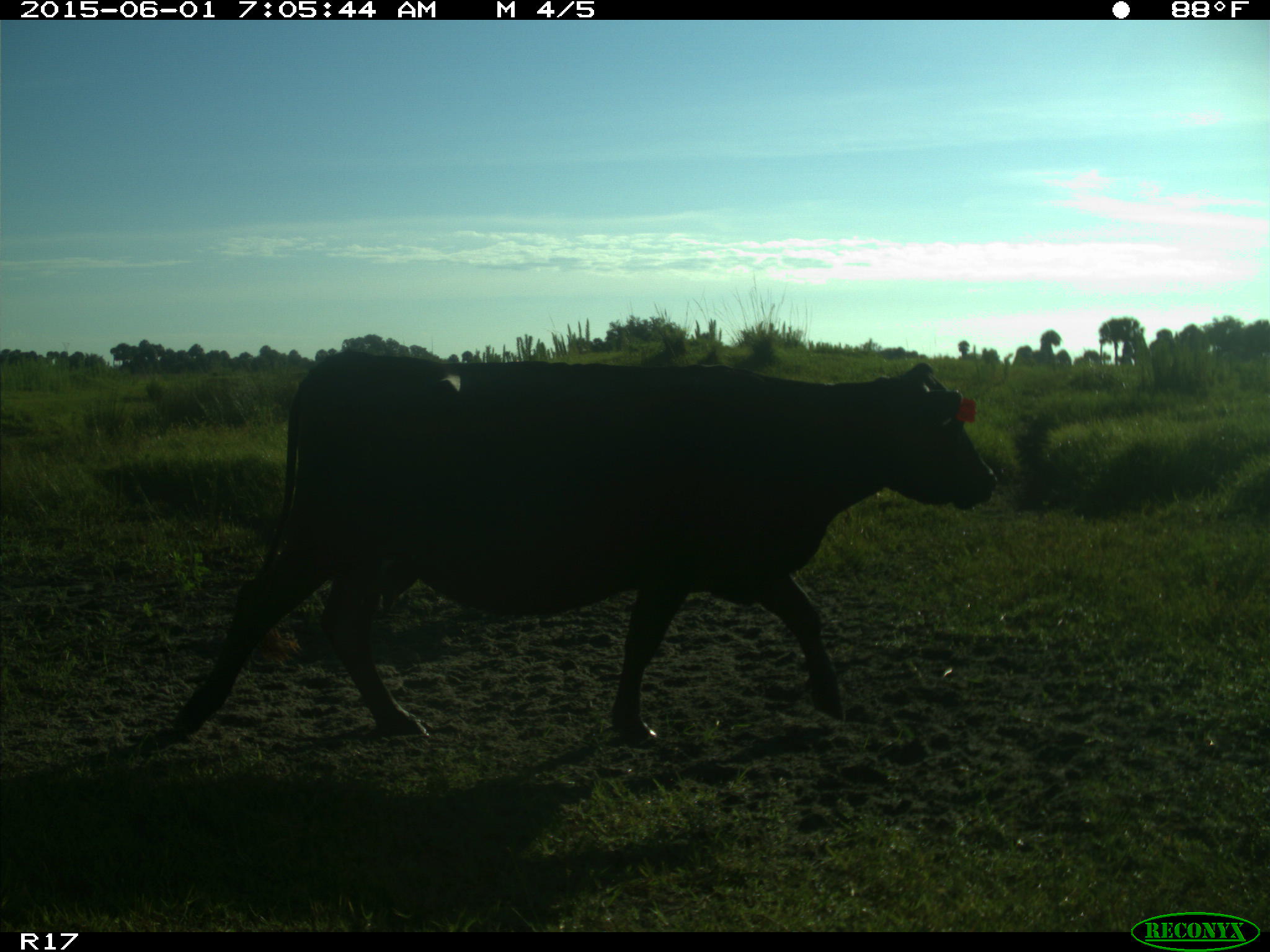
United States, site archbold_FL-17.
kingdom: Animalia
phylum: Chordata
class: Mammalia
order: Artiodactyla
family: Bovidae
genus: Bos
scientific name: Bos taurus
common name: domestic cow